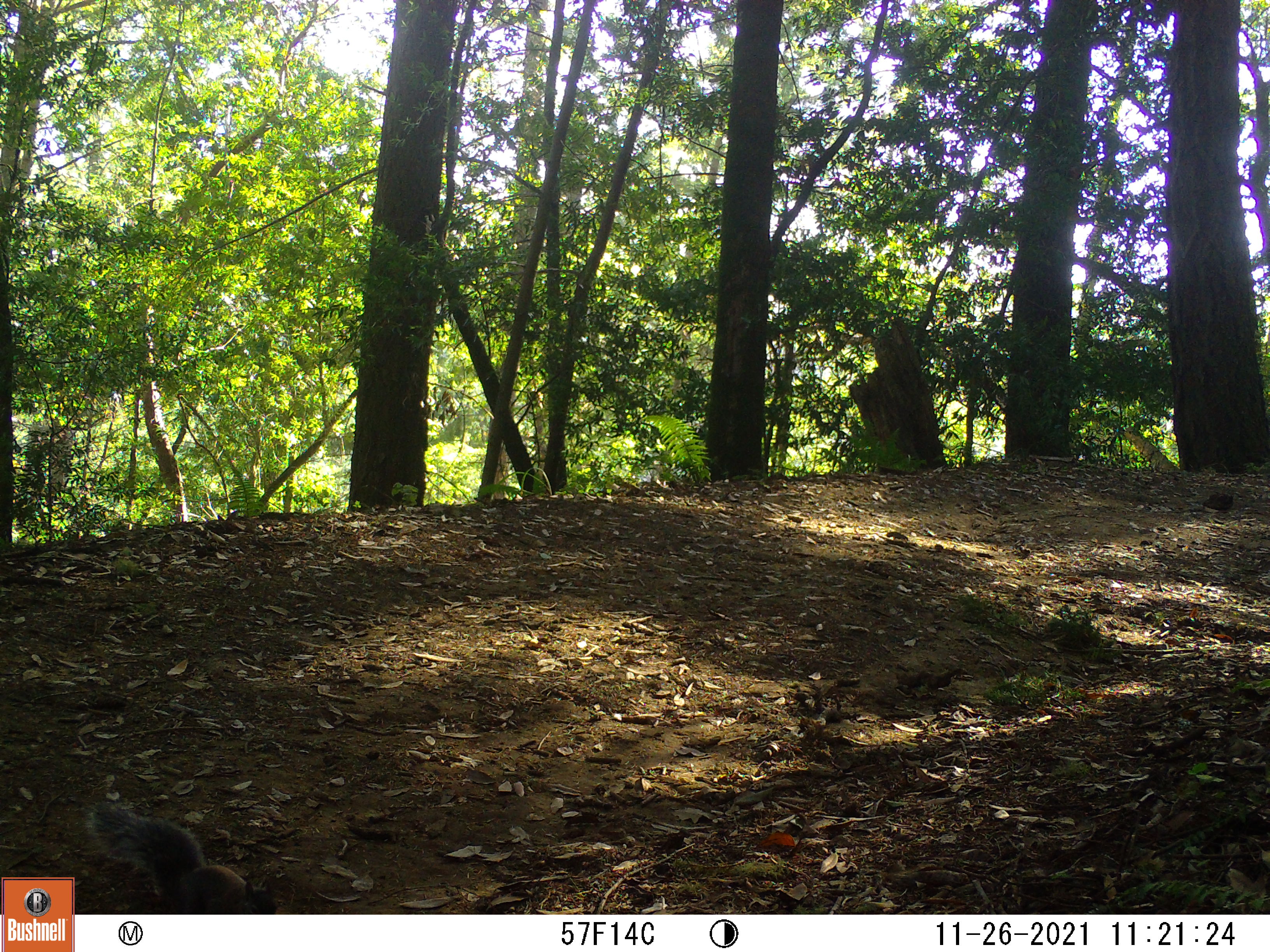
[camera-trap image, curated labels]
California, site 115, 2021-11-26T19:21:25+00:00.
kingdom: Animalia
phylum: Chordata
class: Mammalia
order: Rodentia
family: Sciuridae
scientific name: Sciuridae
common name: squirrel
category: unknown squirrel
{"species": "unknown squirrel (squirrel) (Sciuridae)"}